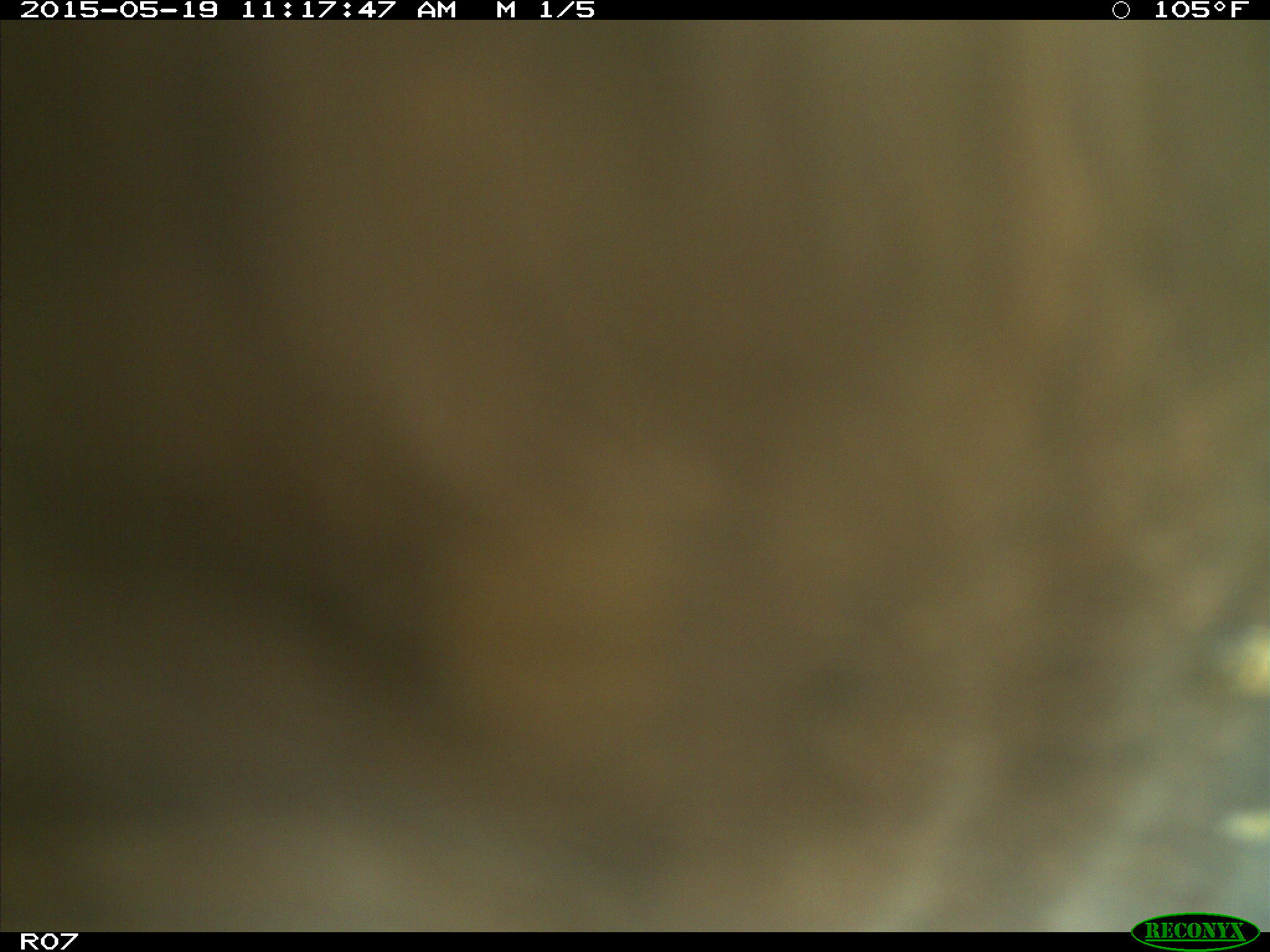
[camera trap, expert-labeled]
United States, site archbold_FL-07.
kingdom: Animalia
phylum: Chordata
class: Mammalia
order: Artiodactyla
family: Bovidae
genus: Bos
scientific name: Bos taurus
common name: domestic cow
Bos taurus (domestic cow).